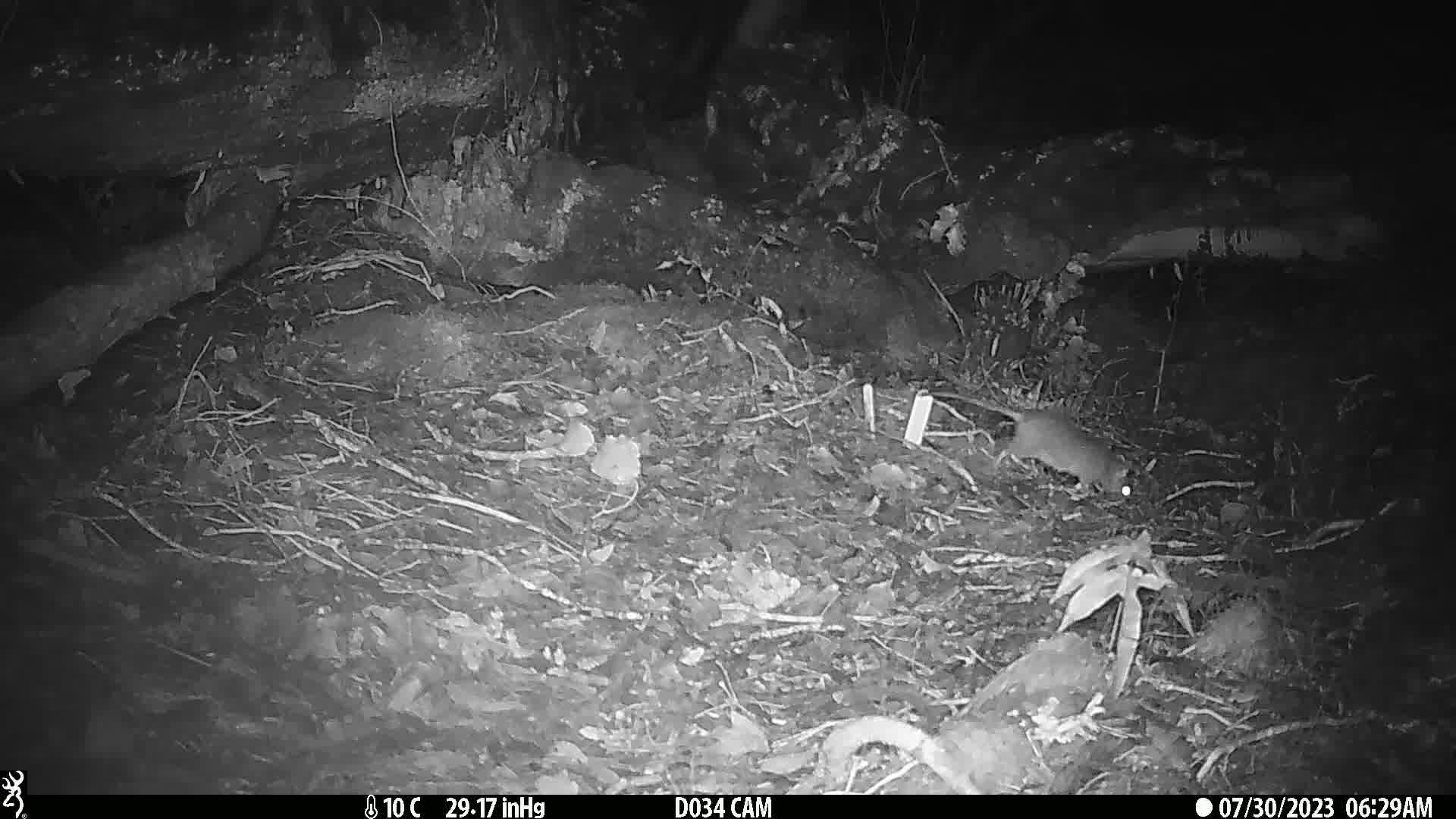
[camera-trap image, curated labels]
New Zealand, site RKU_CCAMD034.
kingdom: Animalia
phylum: Chordata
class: Mammalia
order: Rodentia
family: Muridae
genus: Rattus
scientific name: Rattus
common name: rat